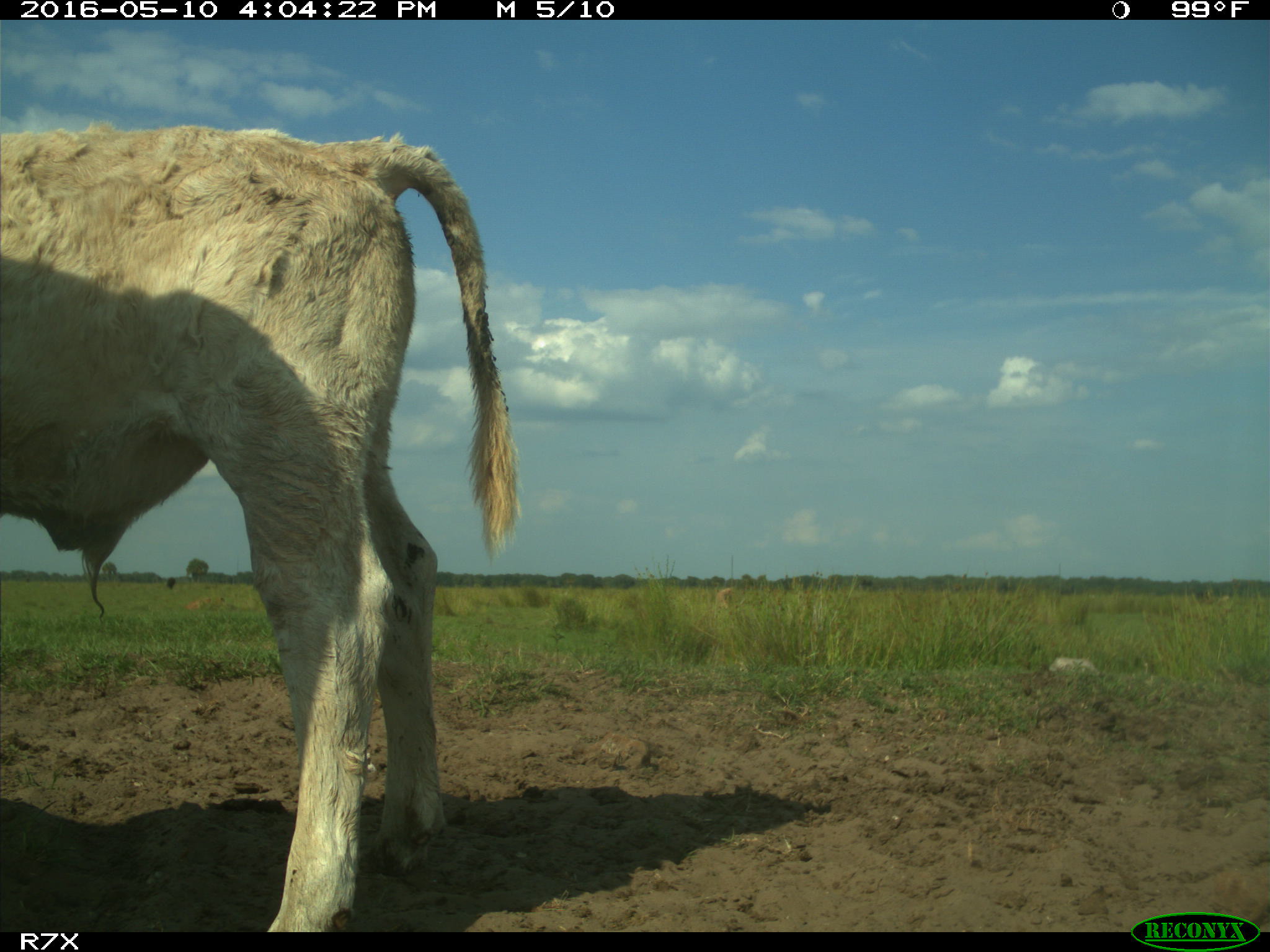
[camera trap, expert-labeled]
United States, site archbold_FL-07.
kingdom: Animalia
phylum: Chordata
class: Mammalia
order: Artiodactyla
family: Bovidae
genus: Bos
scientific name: Bos taurus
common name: domestic cow